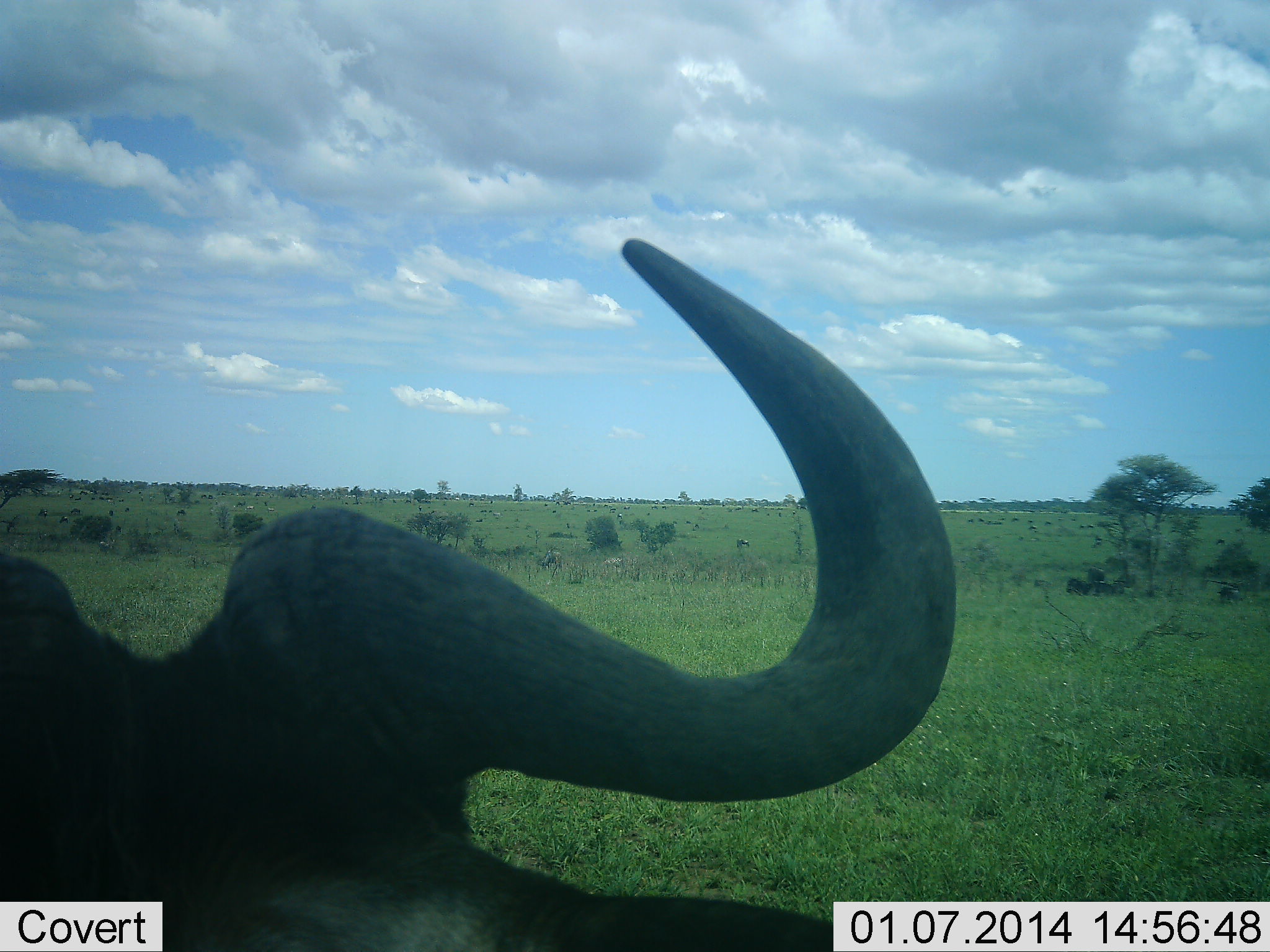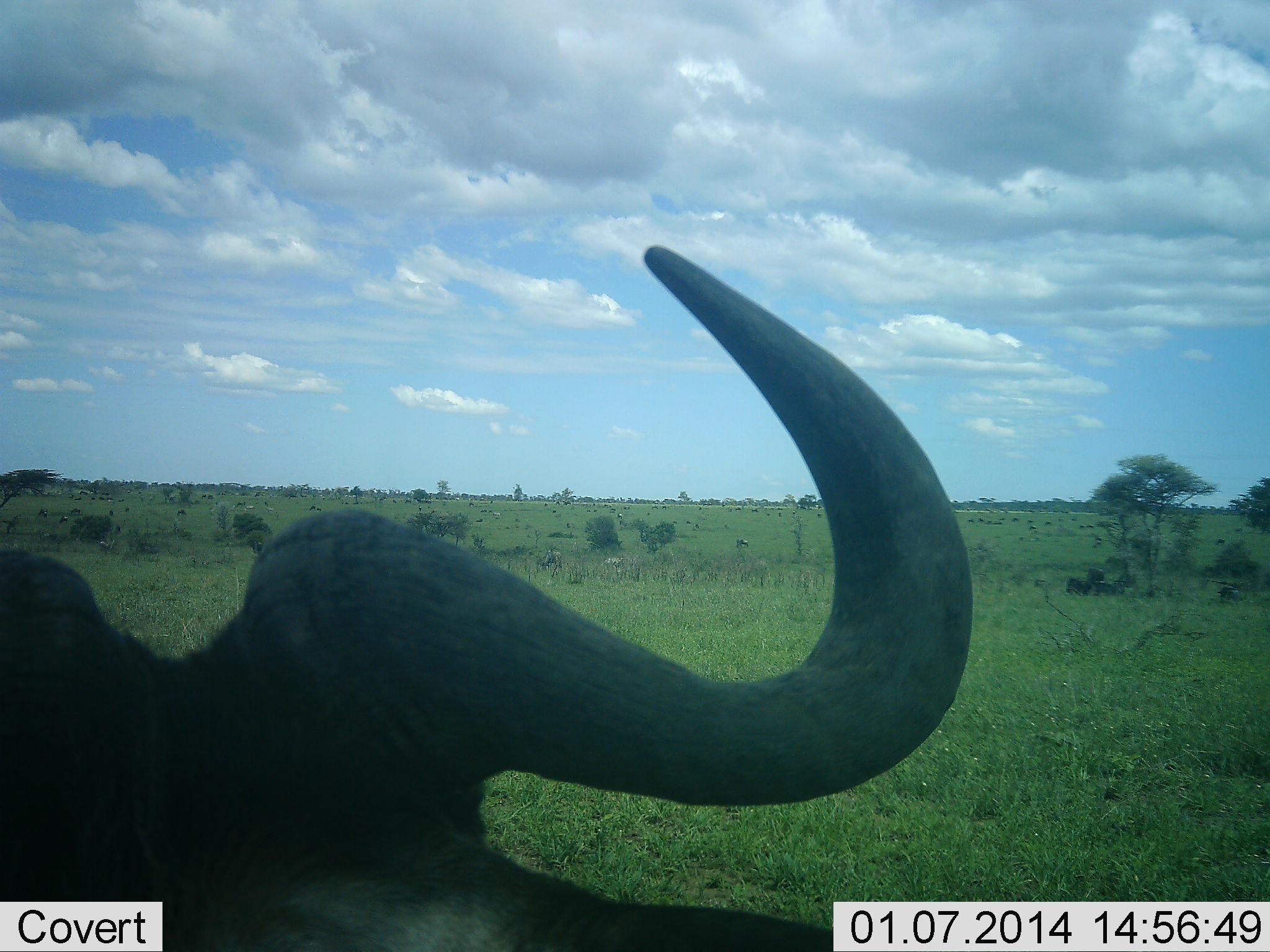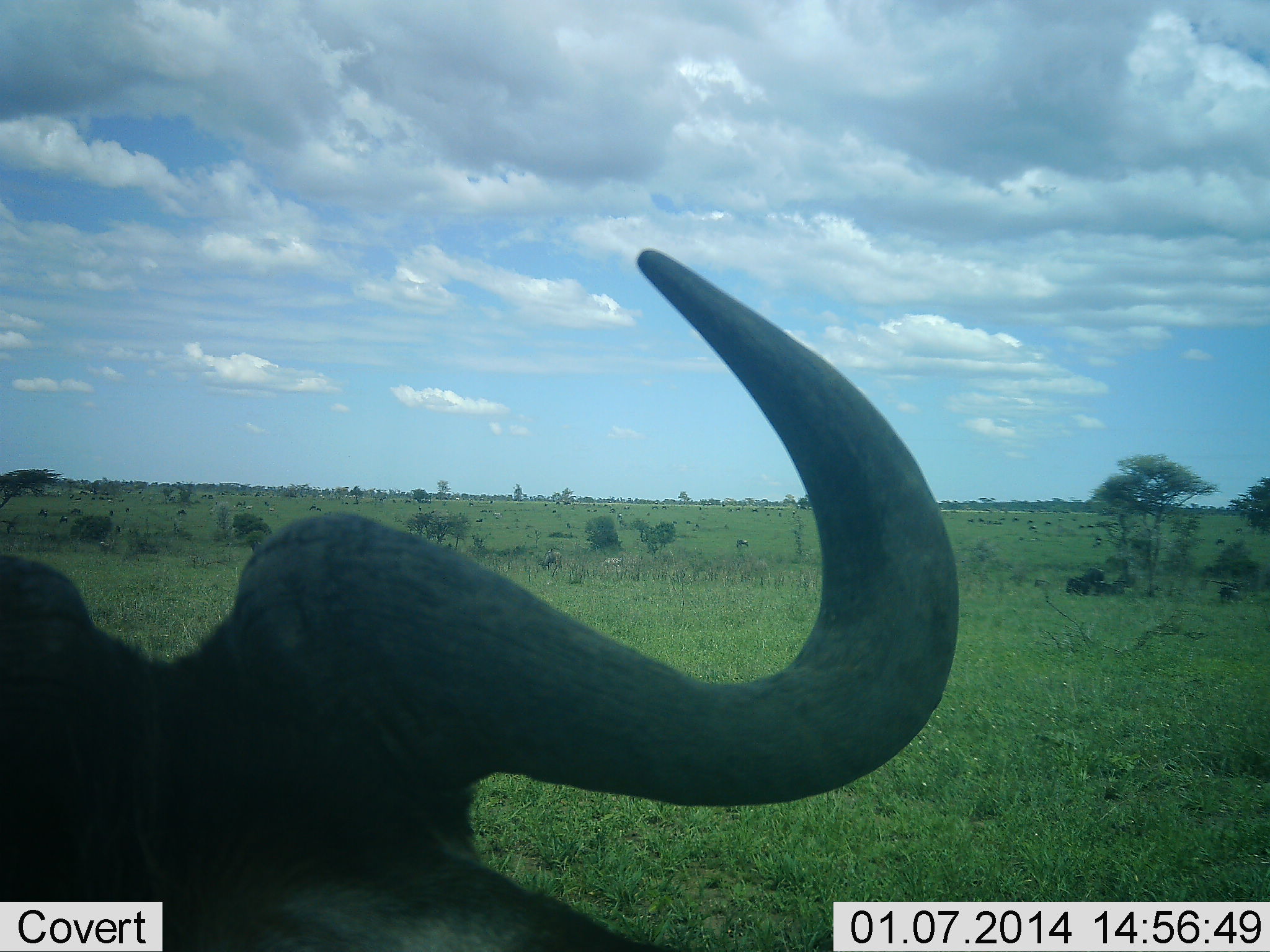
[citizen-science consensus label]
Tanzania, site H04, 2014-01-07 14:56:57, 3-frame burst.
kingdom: Animalia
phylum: Chordata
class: Mammalia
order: Artiodactyla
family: Bovidae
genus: Connochaetes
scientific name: Connochaetes taurinus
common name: blue wildebeest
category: wildebeest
Wildebeest (blue wildebeest) (Connochaetes taurinus), count 1. Behavior (volunteer vote fractions): standing 40%, resting 50%, moving 0%, interacting 0%. Young present (vote fraction): 0%. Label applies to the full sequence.